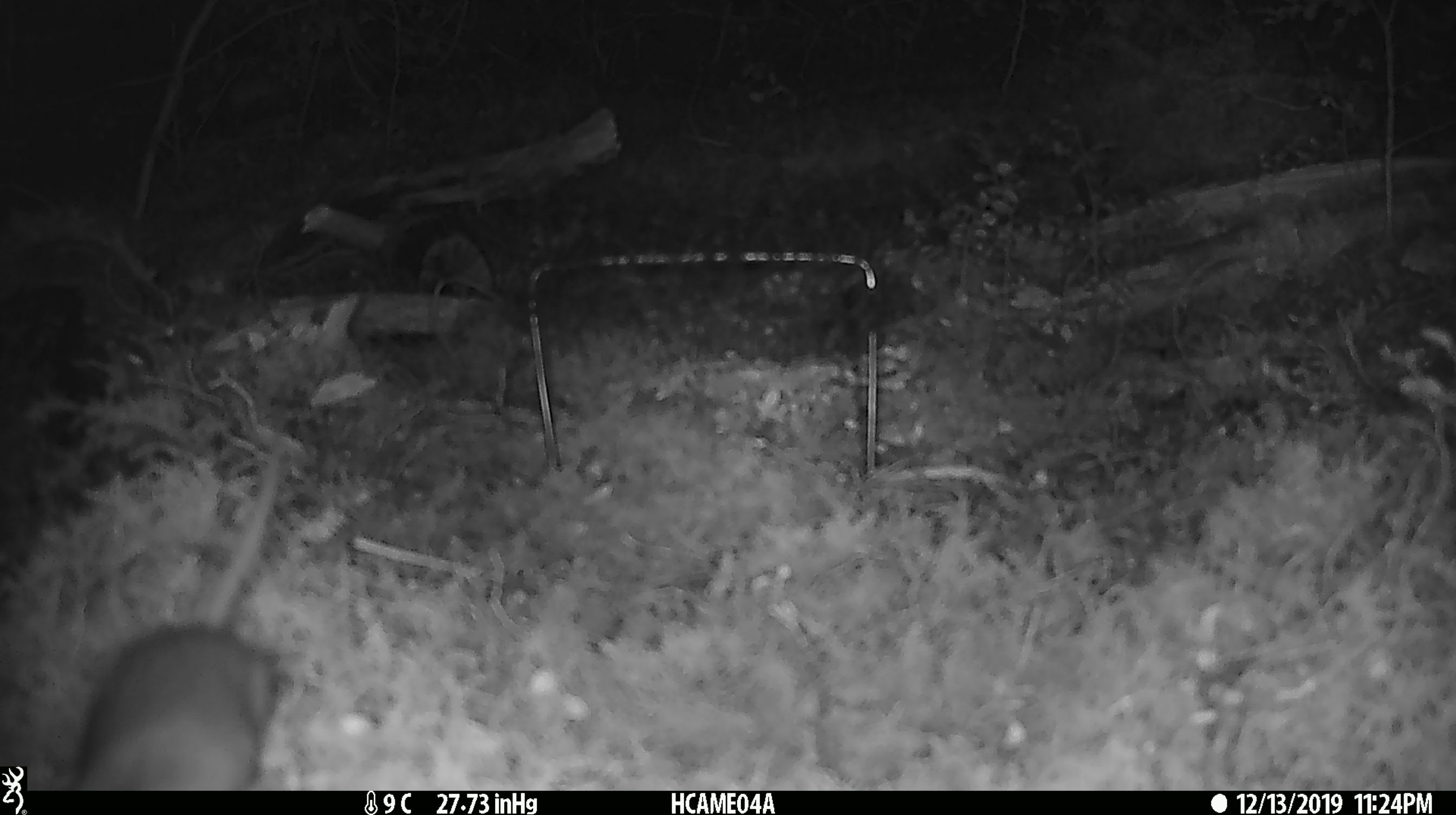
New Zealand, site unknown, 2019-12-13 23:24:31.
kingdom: Animalia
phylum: Chordata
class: Mammalia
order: Rodentia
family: Muridae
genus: Mus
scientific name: Mus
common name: mouse